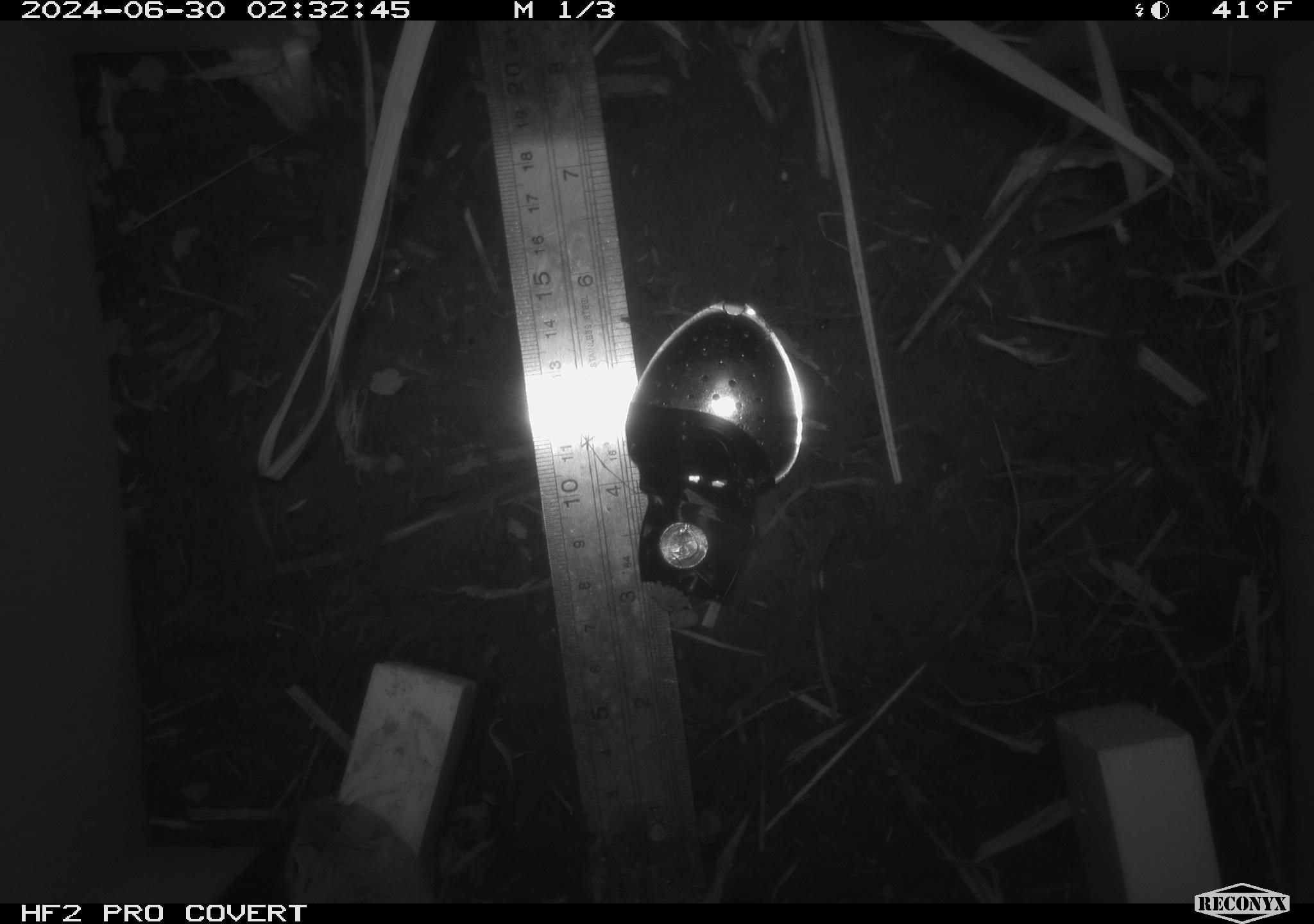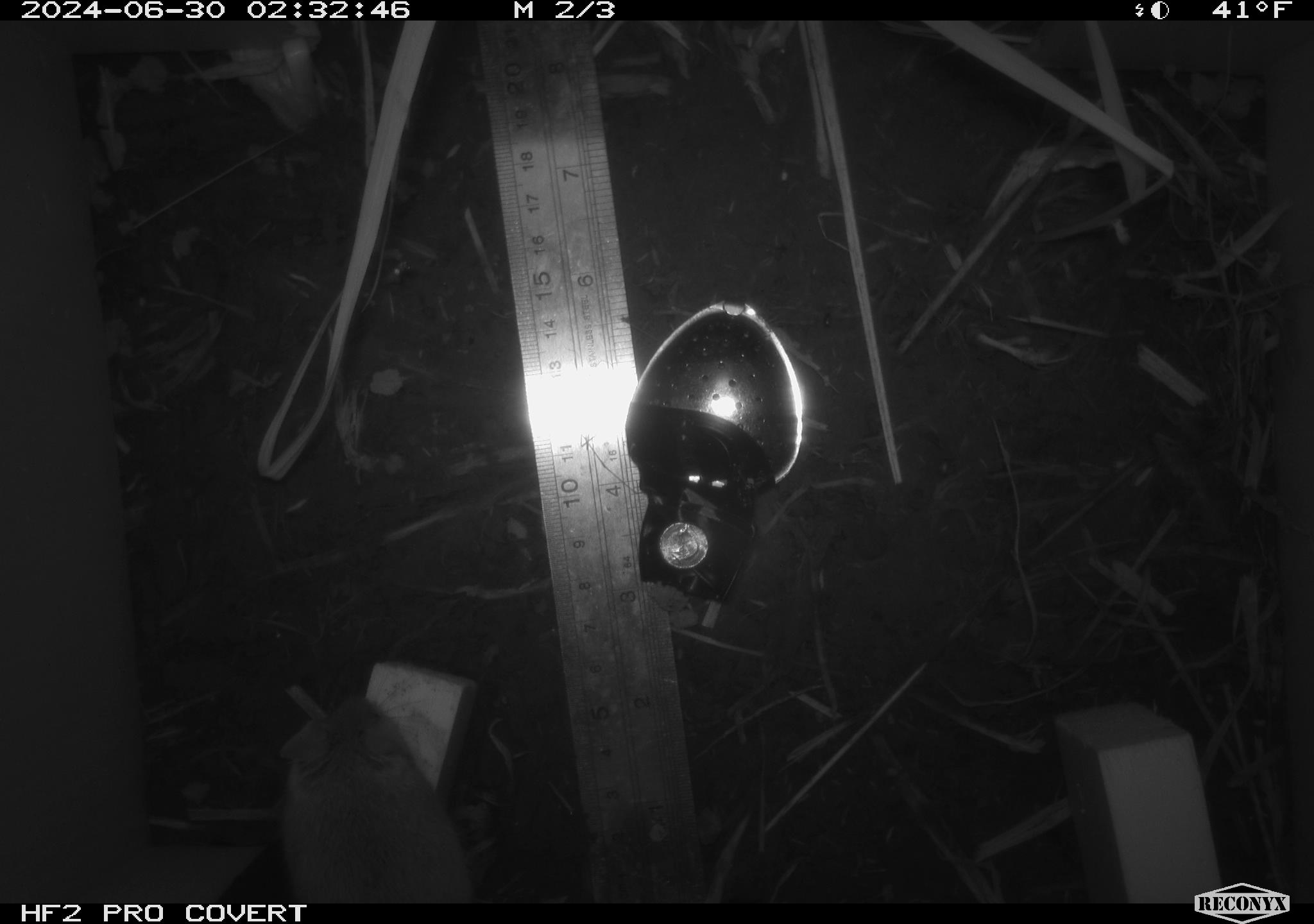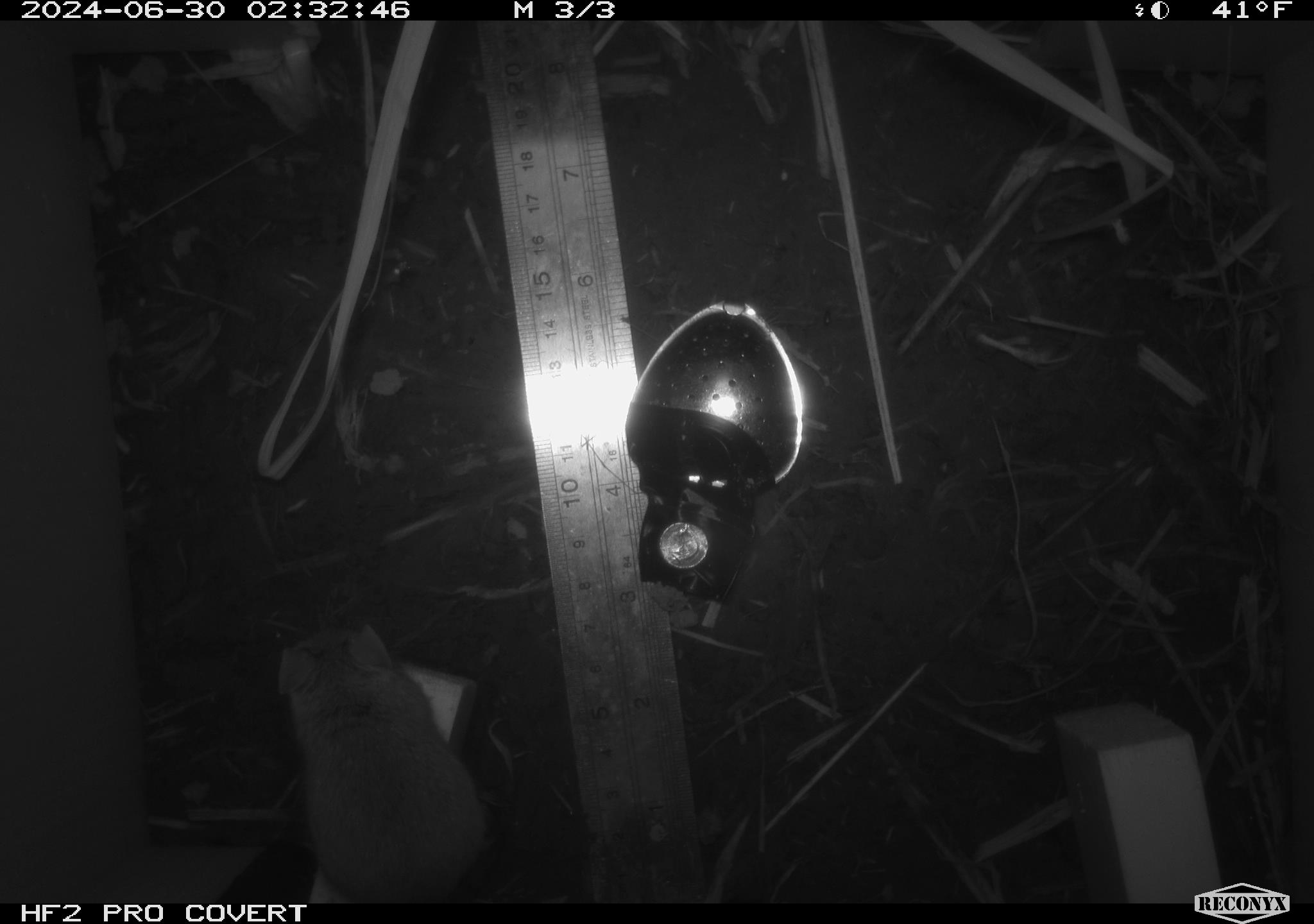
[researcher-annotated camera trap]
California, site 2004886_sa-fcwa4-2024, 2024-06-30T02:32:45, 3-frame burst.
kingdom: Animalia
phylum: Chordata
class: Mammalia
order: Rodentia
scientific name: Rodentia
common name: mouse species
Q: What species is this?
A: Mouse species (Rodentia).